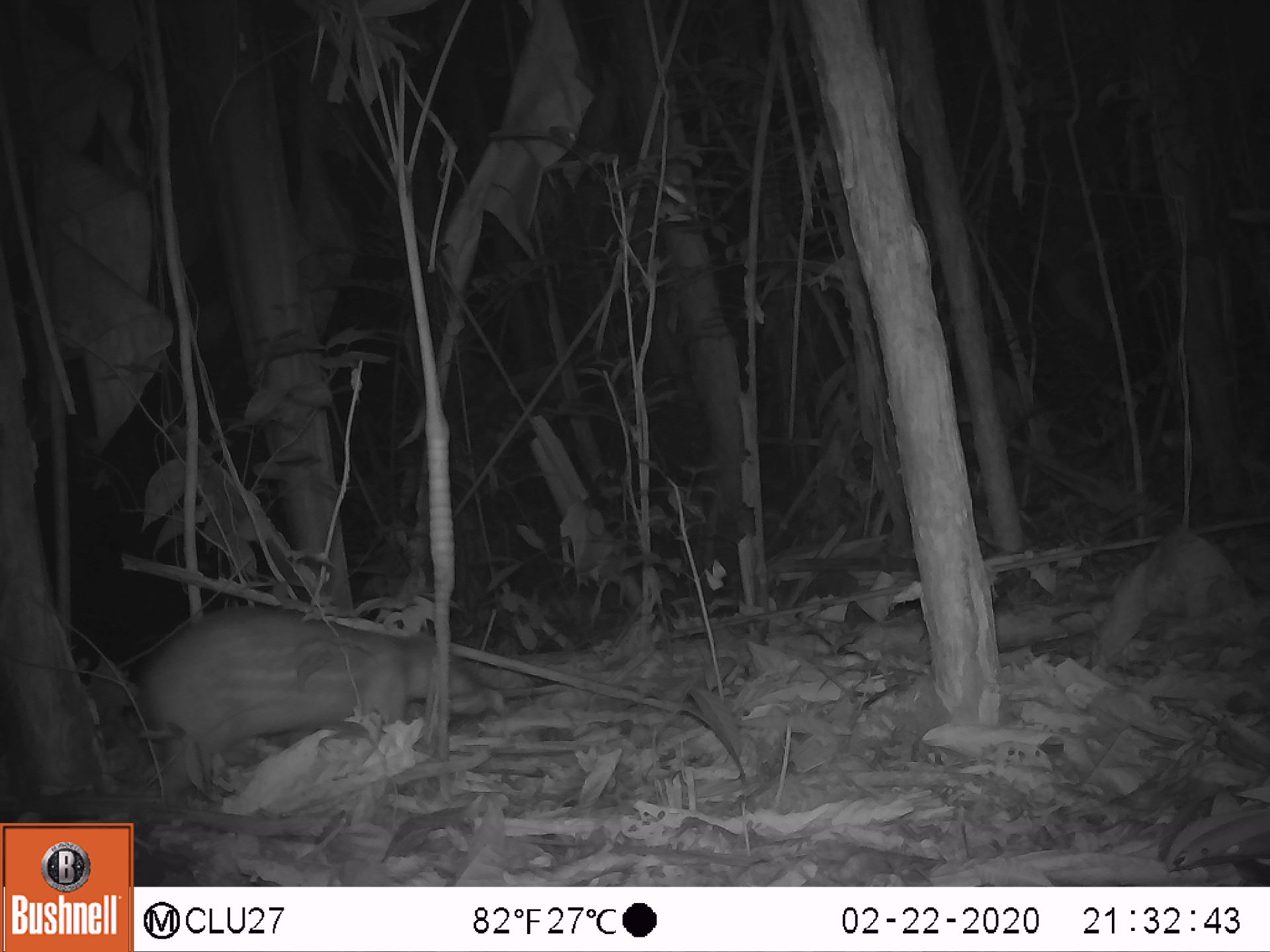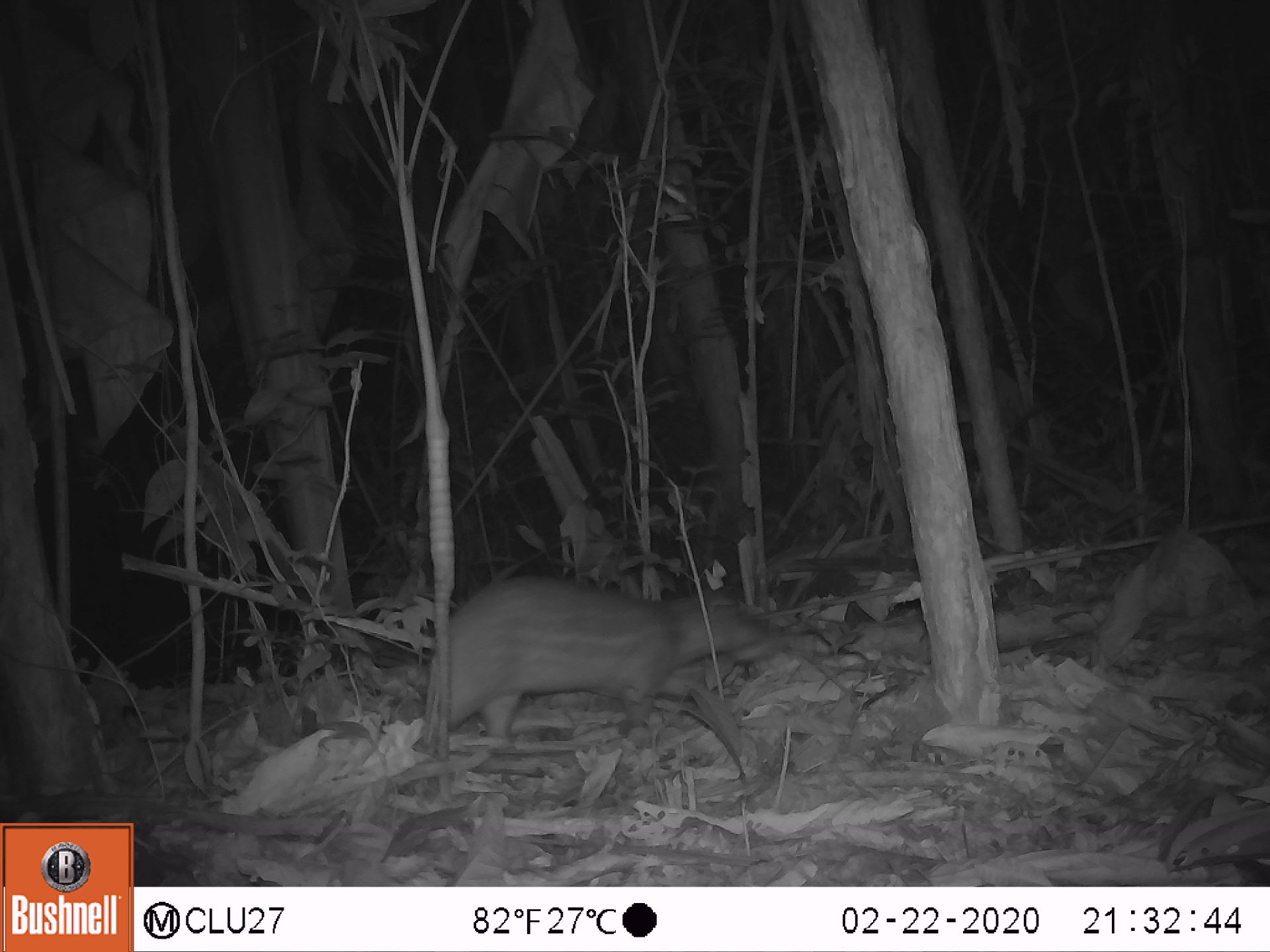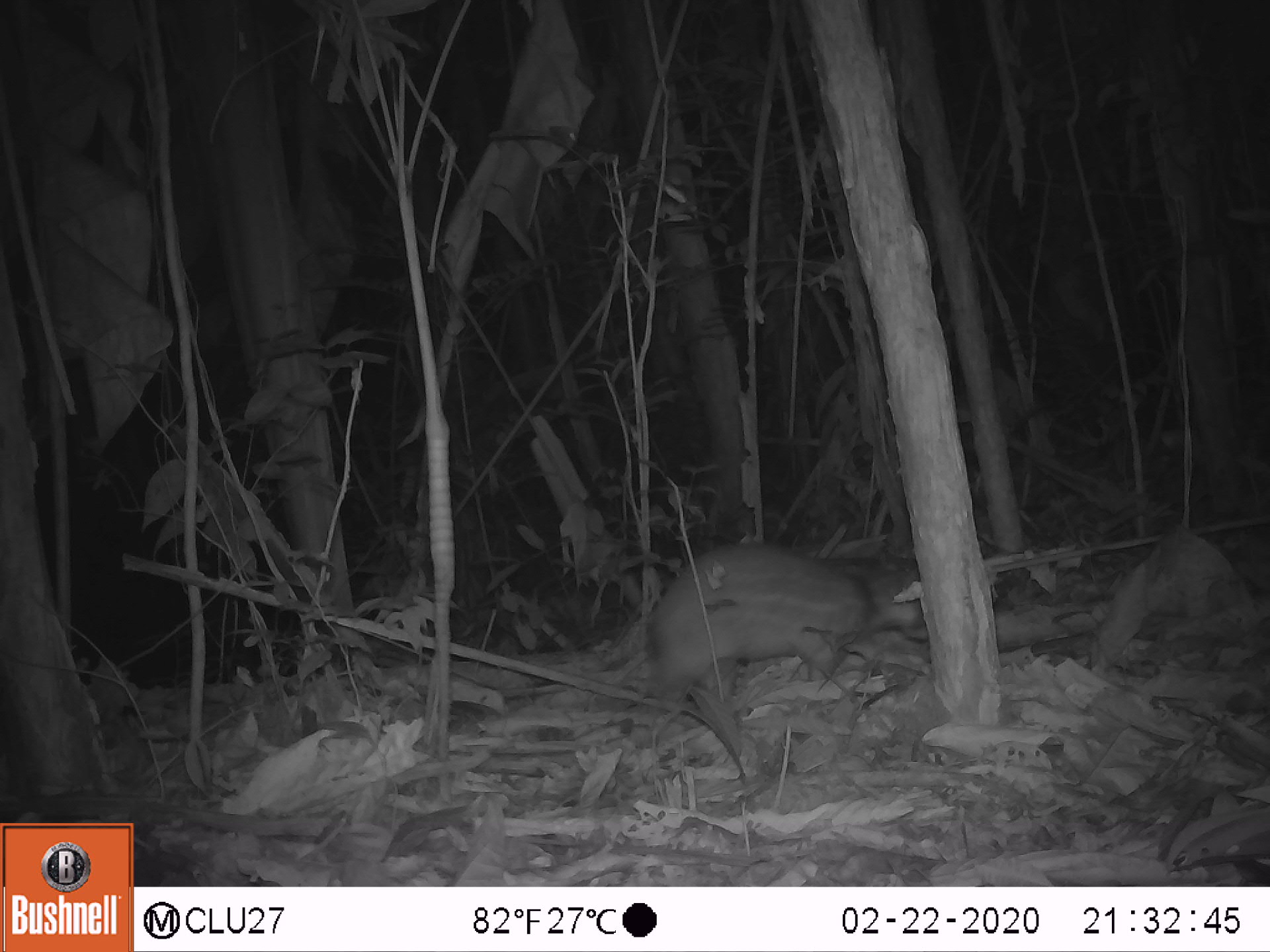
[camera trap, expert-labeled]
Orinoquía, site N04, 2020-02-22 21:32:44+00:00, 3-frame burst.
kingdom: Animalia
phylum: Chordata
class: Mammalia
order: Rodentia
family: Cuniculidae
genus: Cuniculus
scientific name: Cuniculus paca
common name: spotted paca